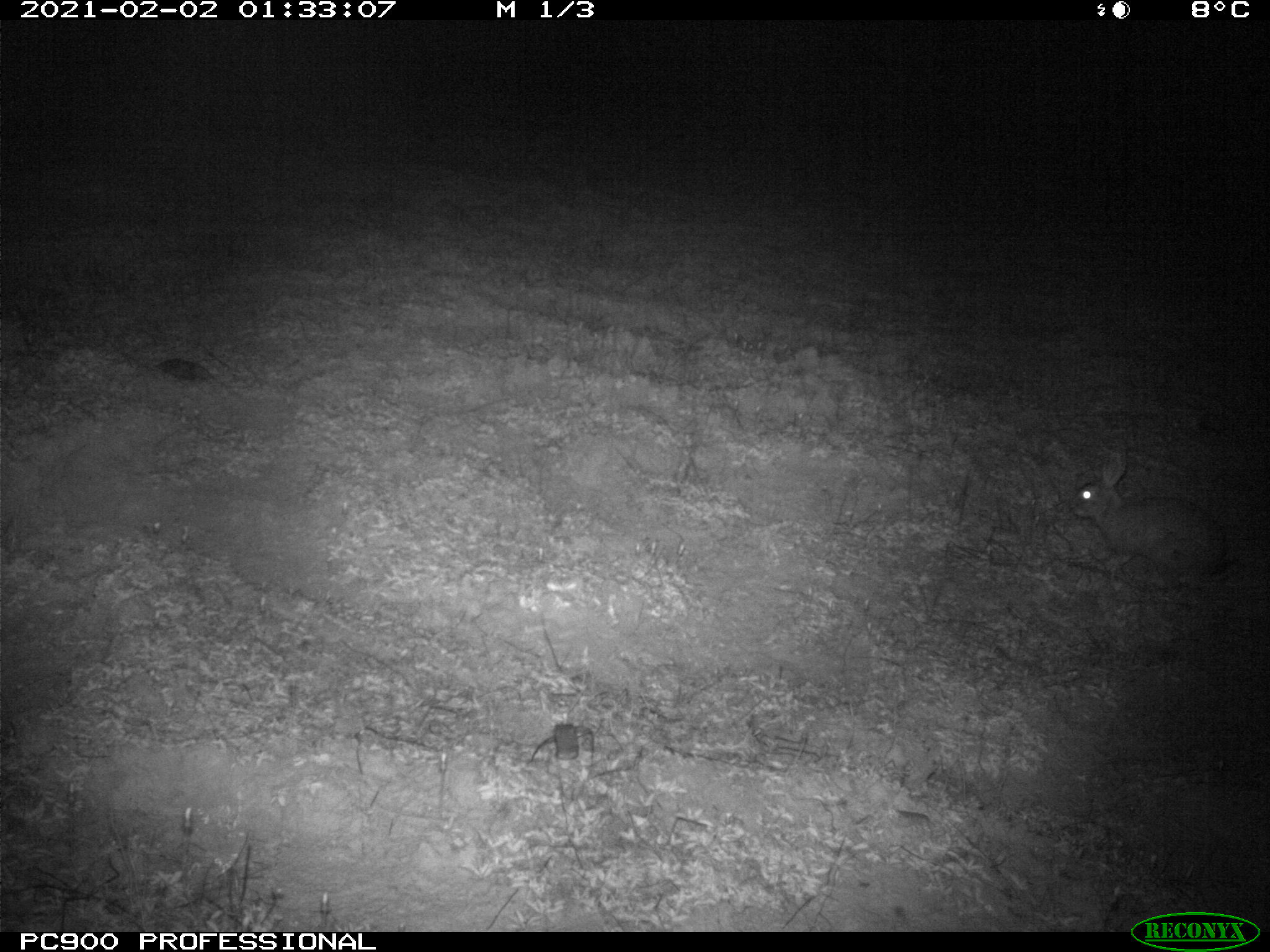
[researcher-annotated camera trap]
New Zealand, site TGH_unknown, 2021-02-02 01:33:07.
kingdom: Animalia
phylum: Chordata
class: Mammalia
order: Lagomorpha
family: Leporidae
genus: Oryctolagus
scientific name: Oryctolagus cuniculus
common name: european rabbit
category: rabbit